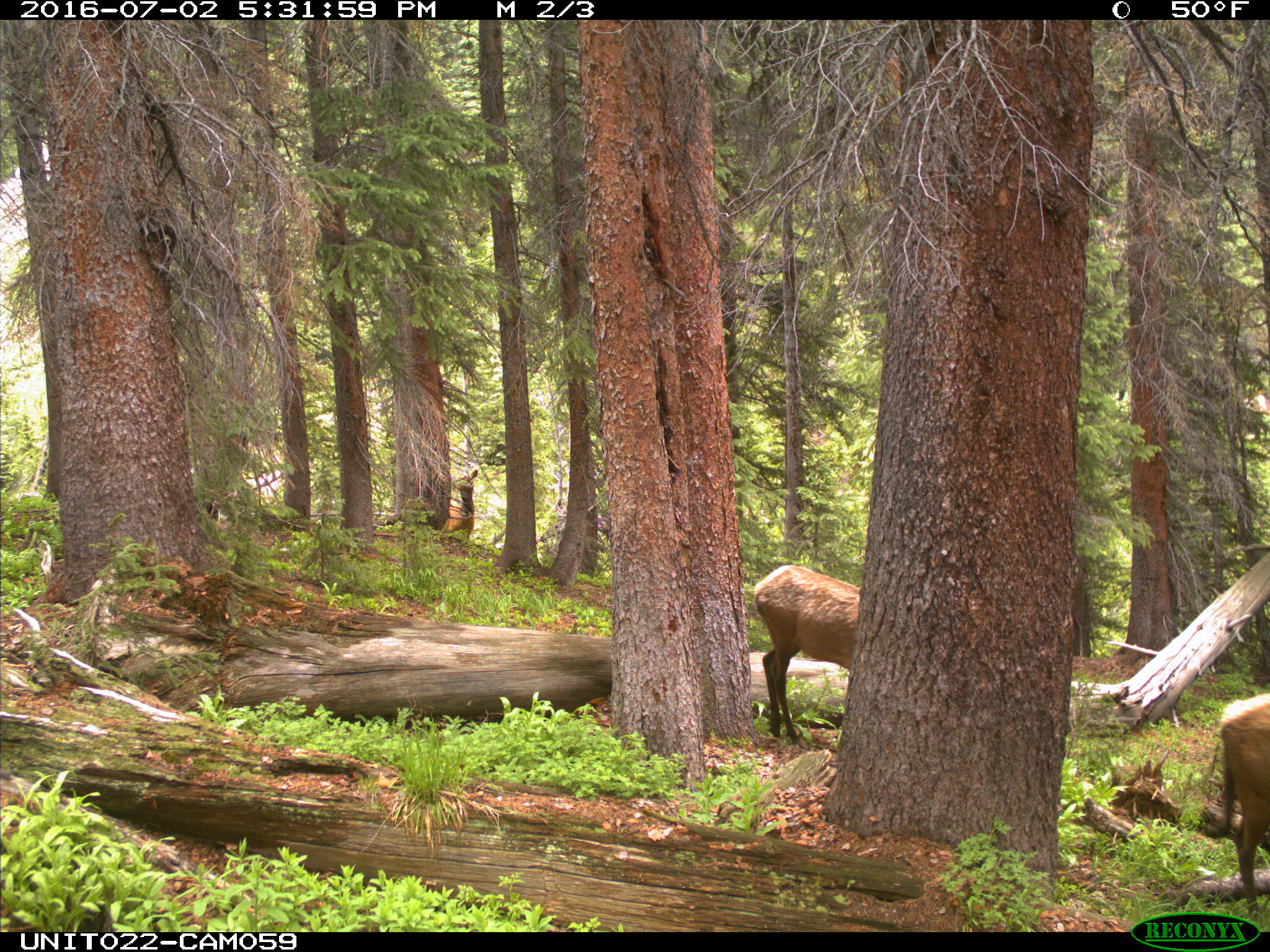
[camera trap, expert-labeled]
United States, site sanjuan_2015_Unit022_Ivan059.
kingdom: Animalia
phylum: Chordata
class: Mammalia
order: Artiodactyla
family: Cervidae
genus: Cervus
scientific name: Cervus elaphus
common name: red deer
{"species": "Cervus elaphus (red deer)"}